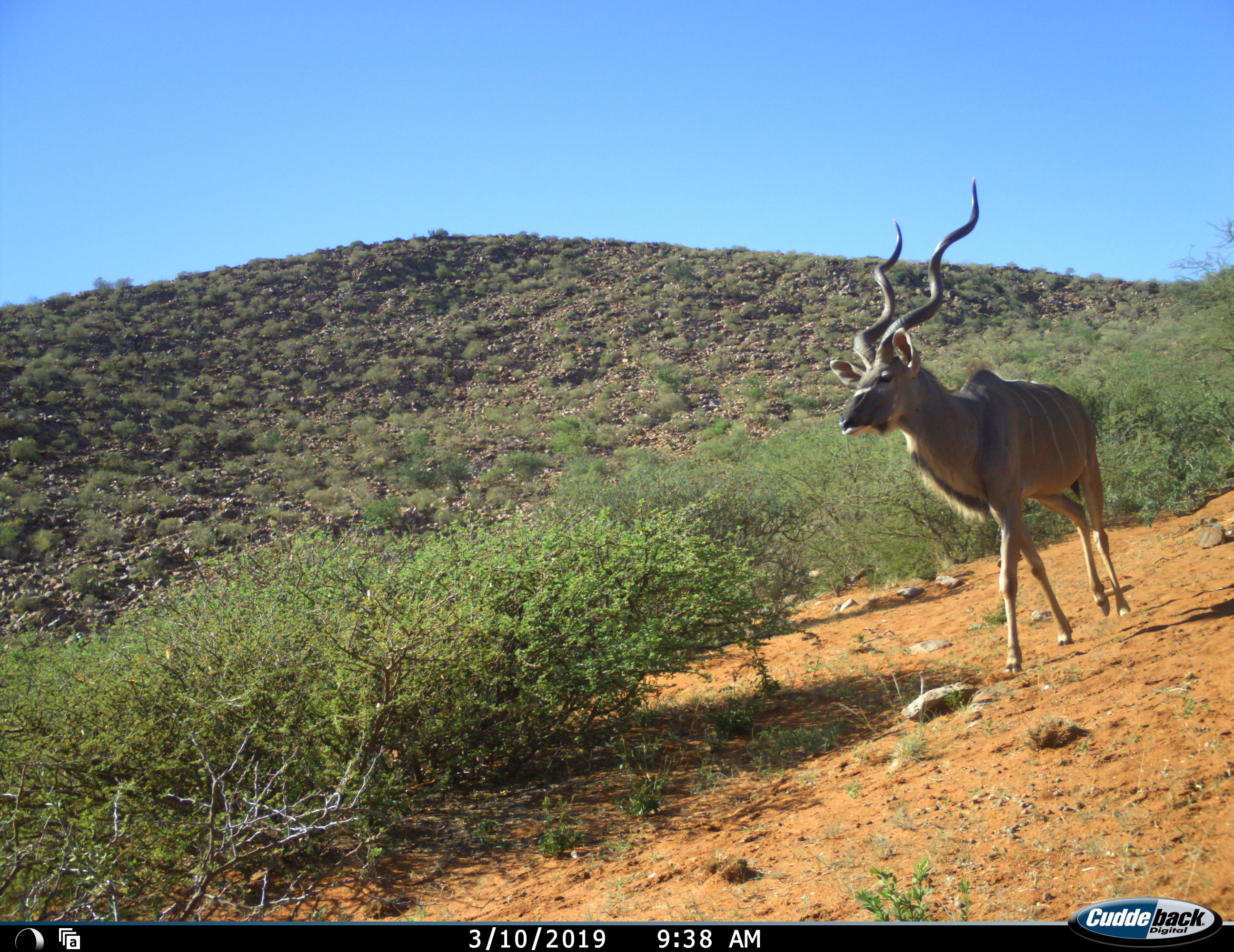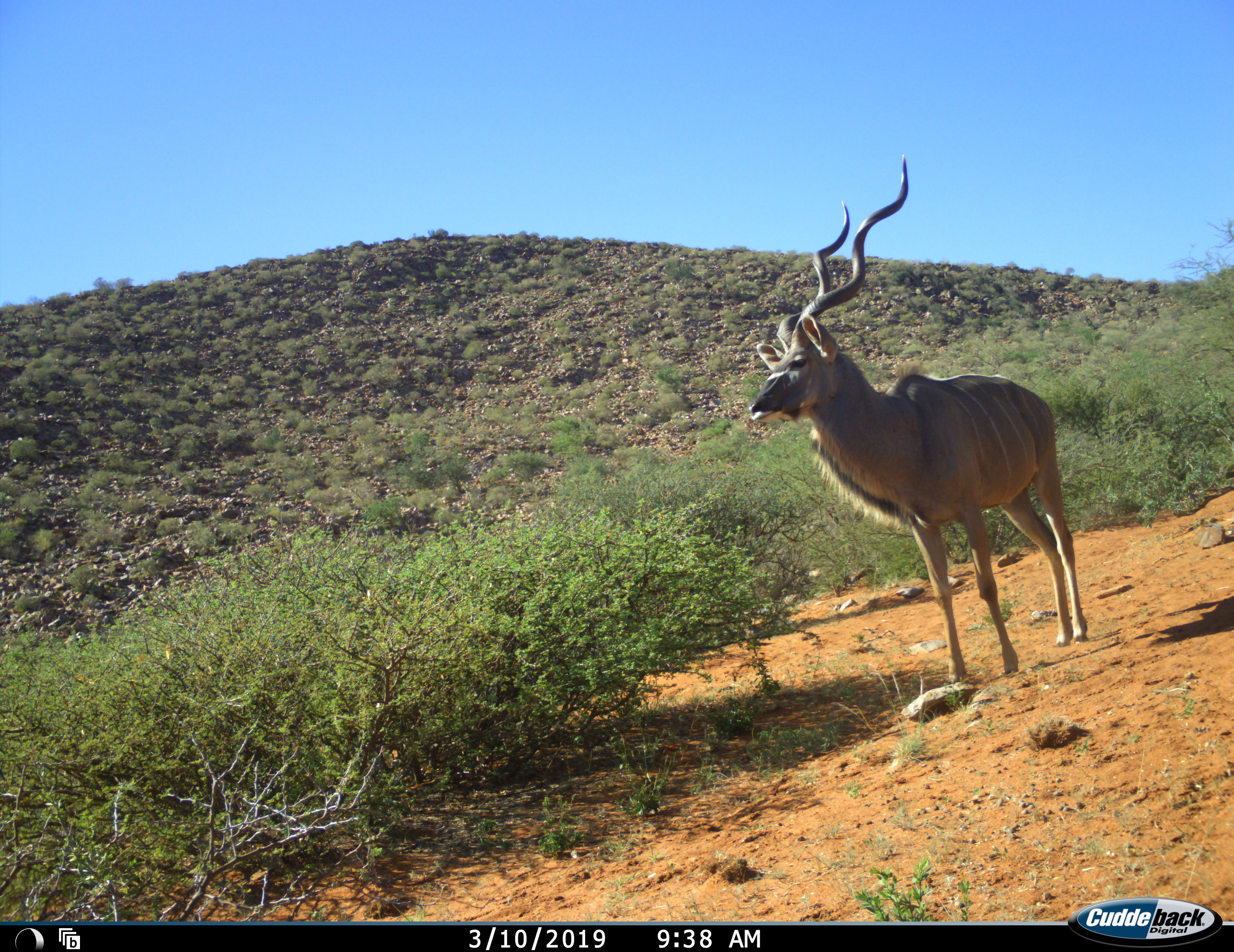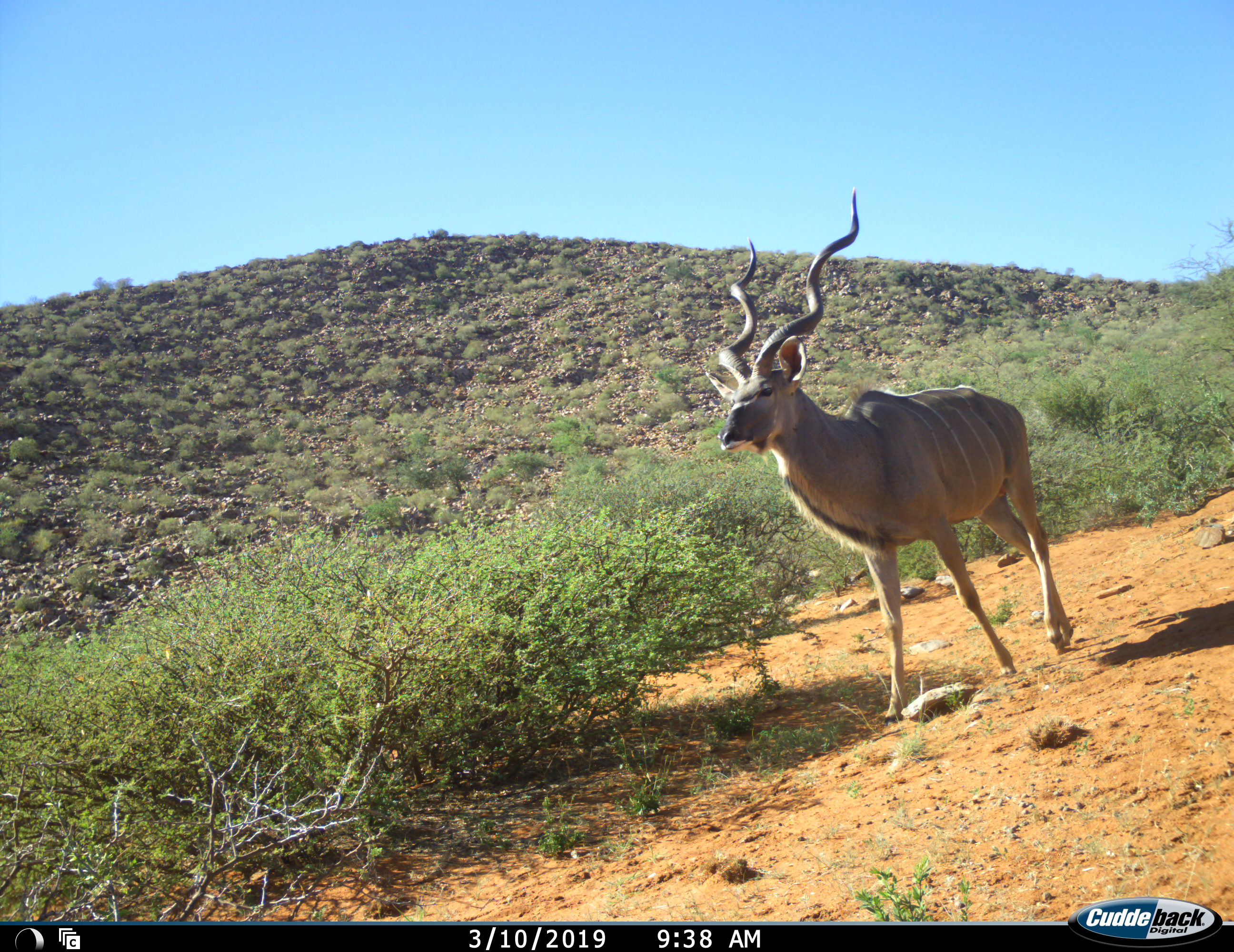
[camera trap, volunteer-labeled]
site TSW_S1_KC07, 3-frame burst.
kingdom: Animalia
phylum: Chordata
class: Mammalia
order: Artiodactyla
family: Bovidae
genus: Tragelaphus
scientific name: Tragelaphus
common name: kudu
Kudu (Tragelaphus), count 1. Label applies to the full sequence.